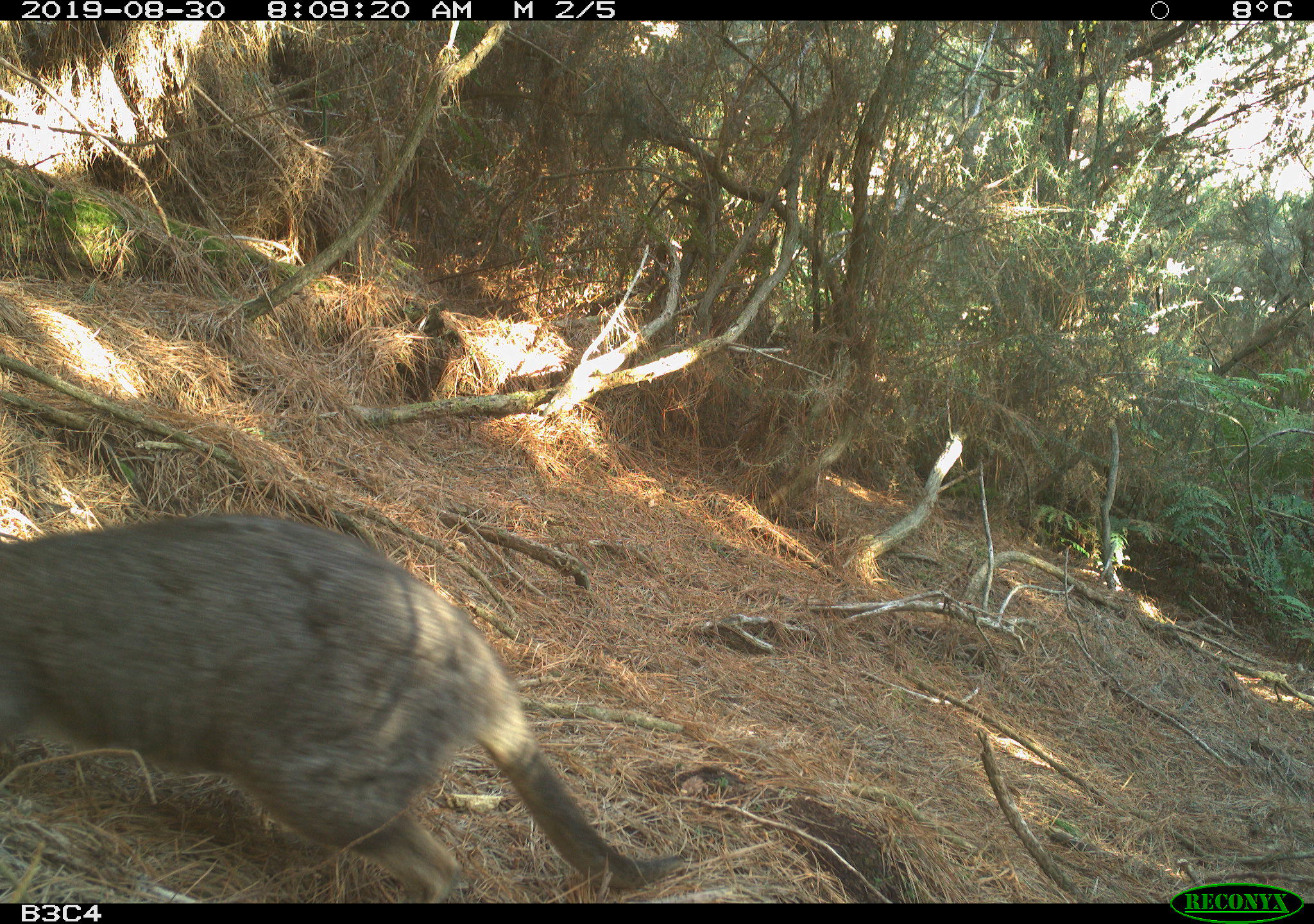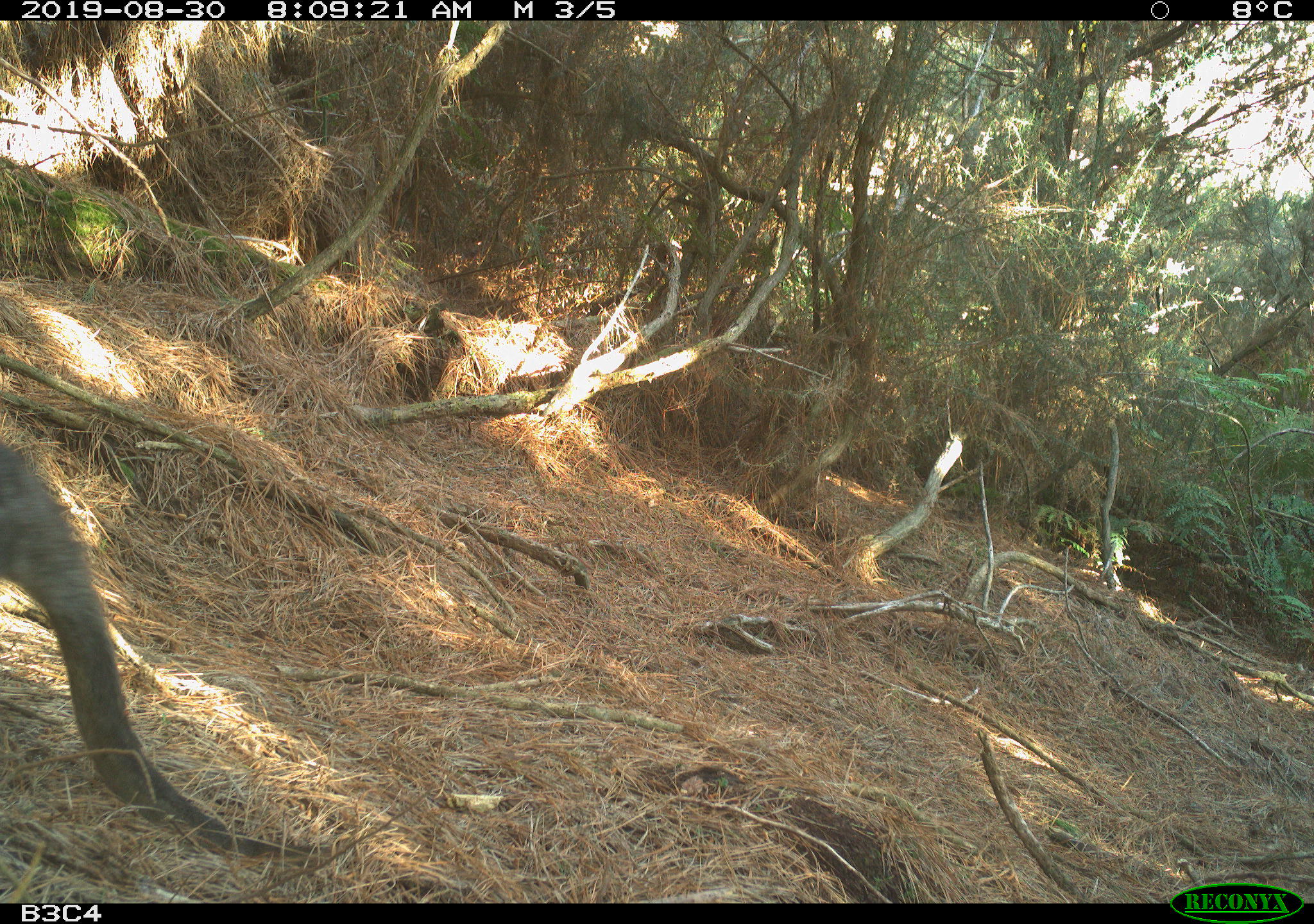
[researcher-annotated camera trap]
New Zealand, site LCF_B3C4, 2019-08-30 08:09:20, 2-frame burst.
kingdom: Animalia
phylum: Chordata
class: Mammalia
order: Diprotodontia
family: Macropodidae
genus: Notamacropus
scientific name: Notamacropus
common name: wallaby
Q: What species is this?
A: Wallaby (Notamacropus).